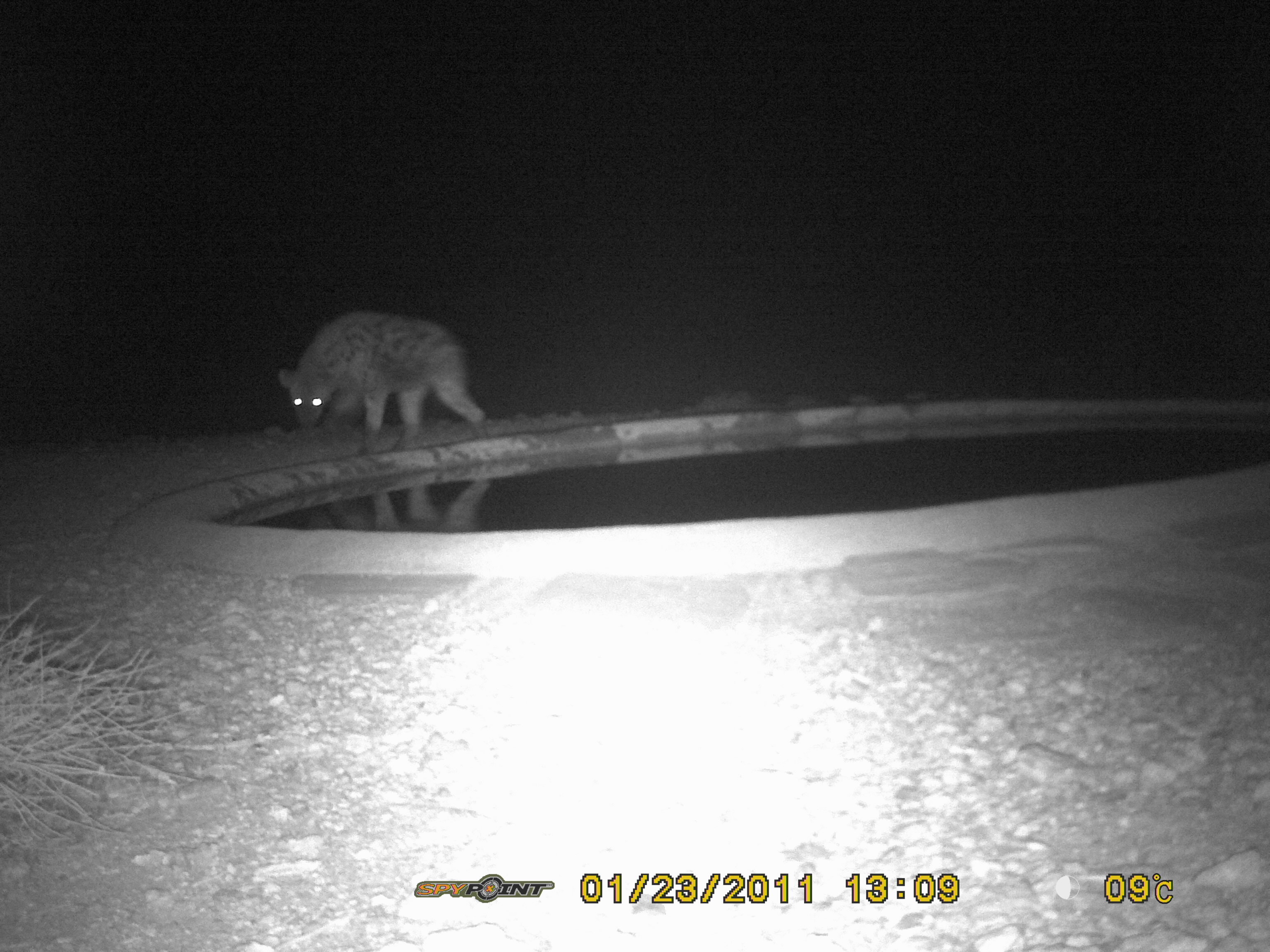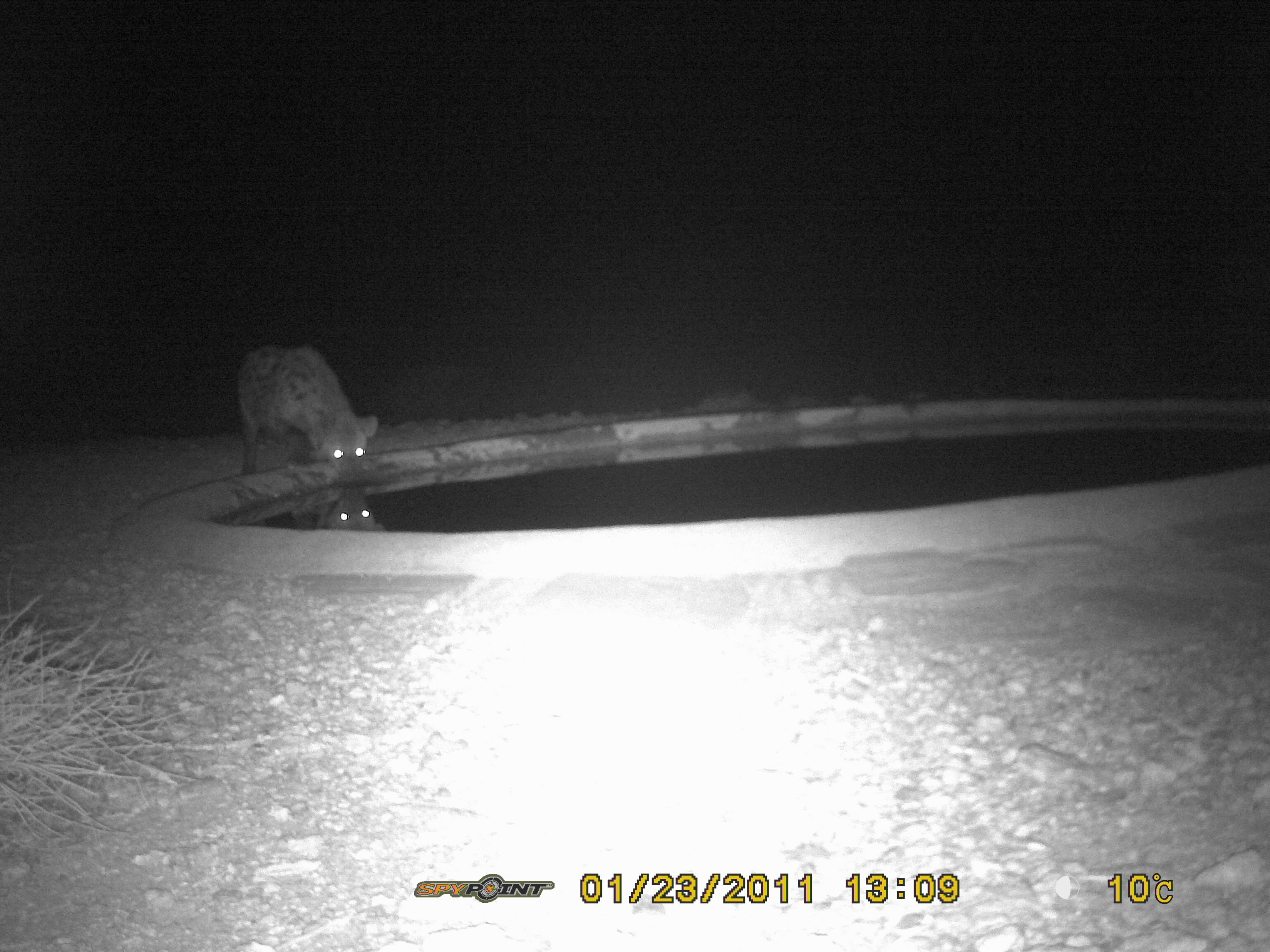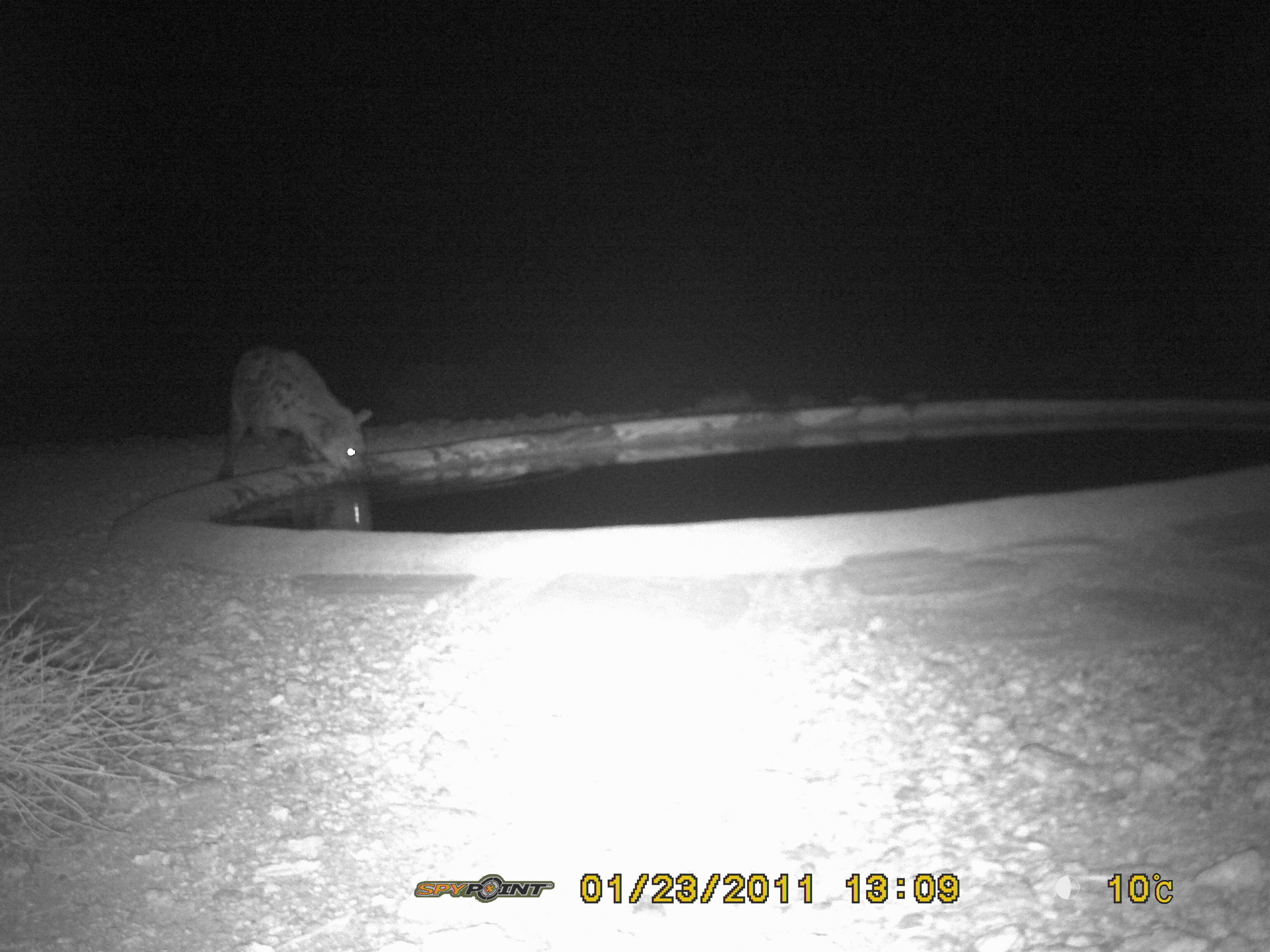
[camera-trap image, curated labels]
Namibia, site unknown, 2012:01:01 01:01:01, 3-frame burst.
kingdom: Animalia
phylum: Chordata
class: Mammalia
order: Carnivora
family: Hyaenidae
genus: Crocuta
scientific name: Crocuta crocuta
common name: spotted hyena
Crocuta crocuta (spotted hyena).